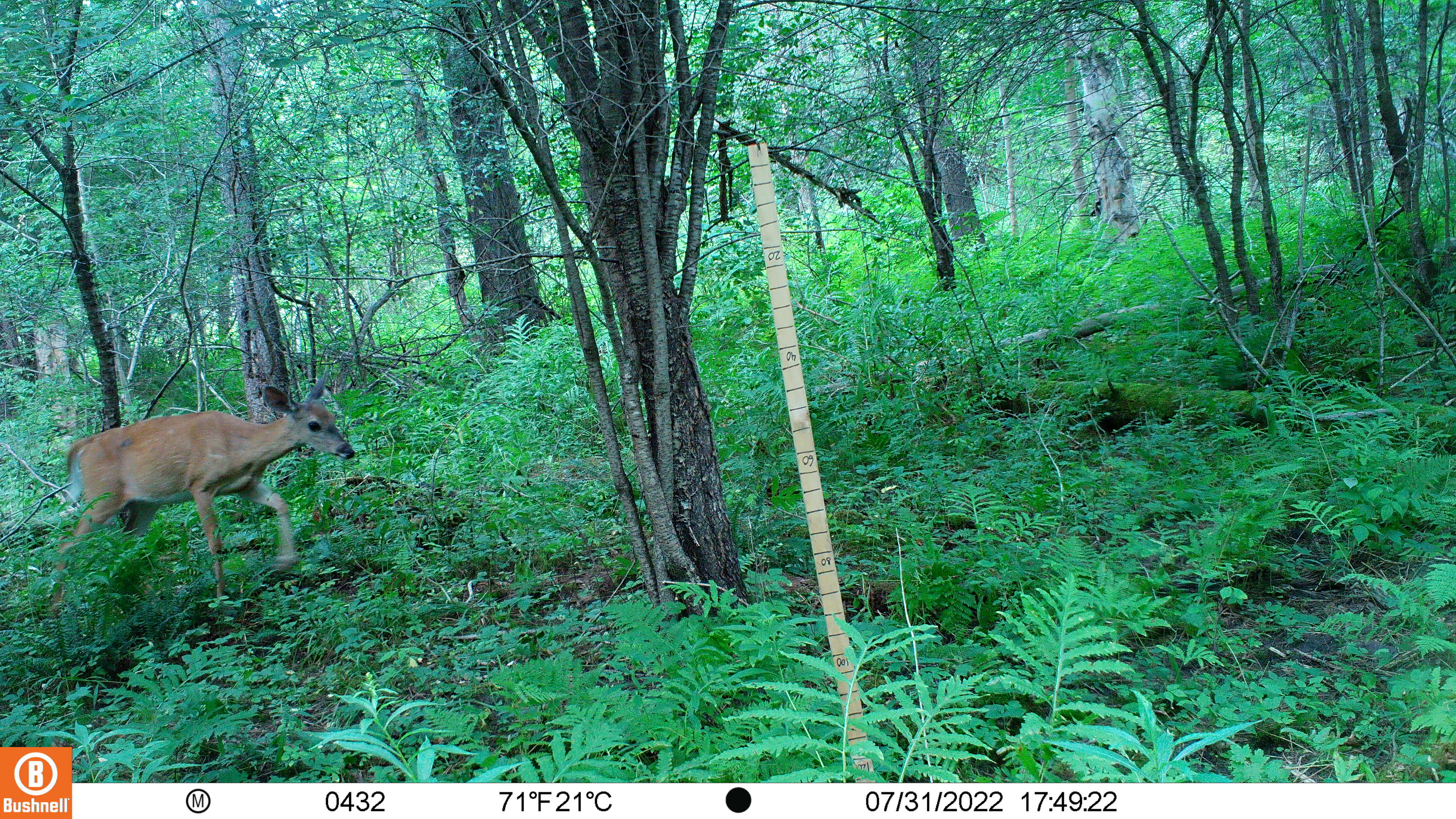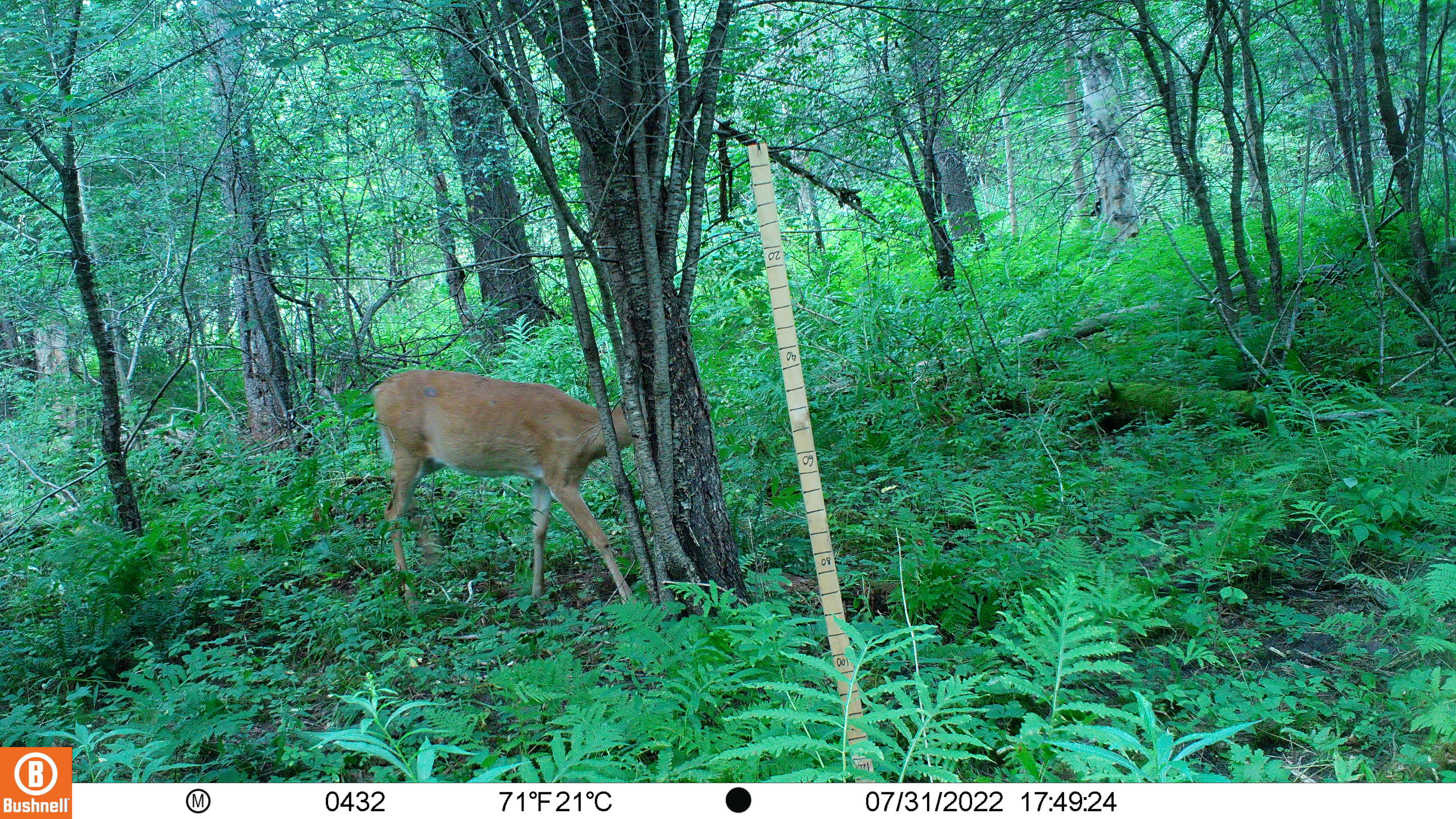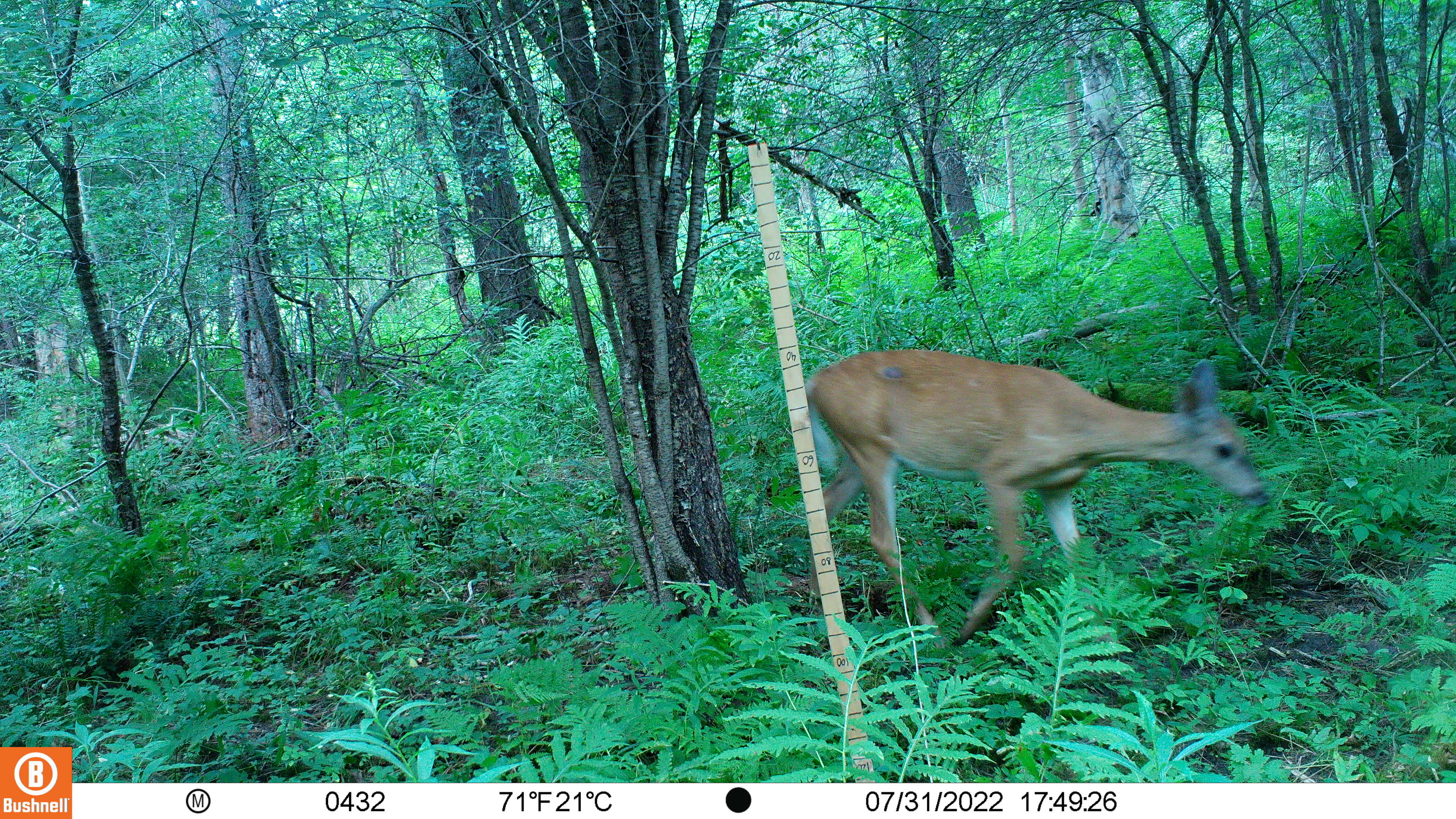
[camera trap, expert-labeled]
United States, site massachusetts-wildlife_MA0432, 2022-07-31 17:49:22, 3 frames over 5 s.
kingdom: Animalia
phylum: Chordata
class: Mammalia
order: Artiodactyla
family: Cervidae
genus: Odocoileus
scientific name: Odocoileus virginianus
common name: white-tailed deer